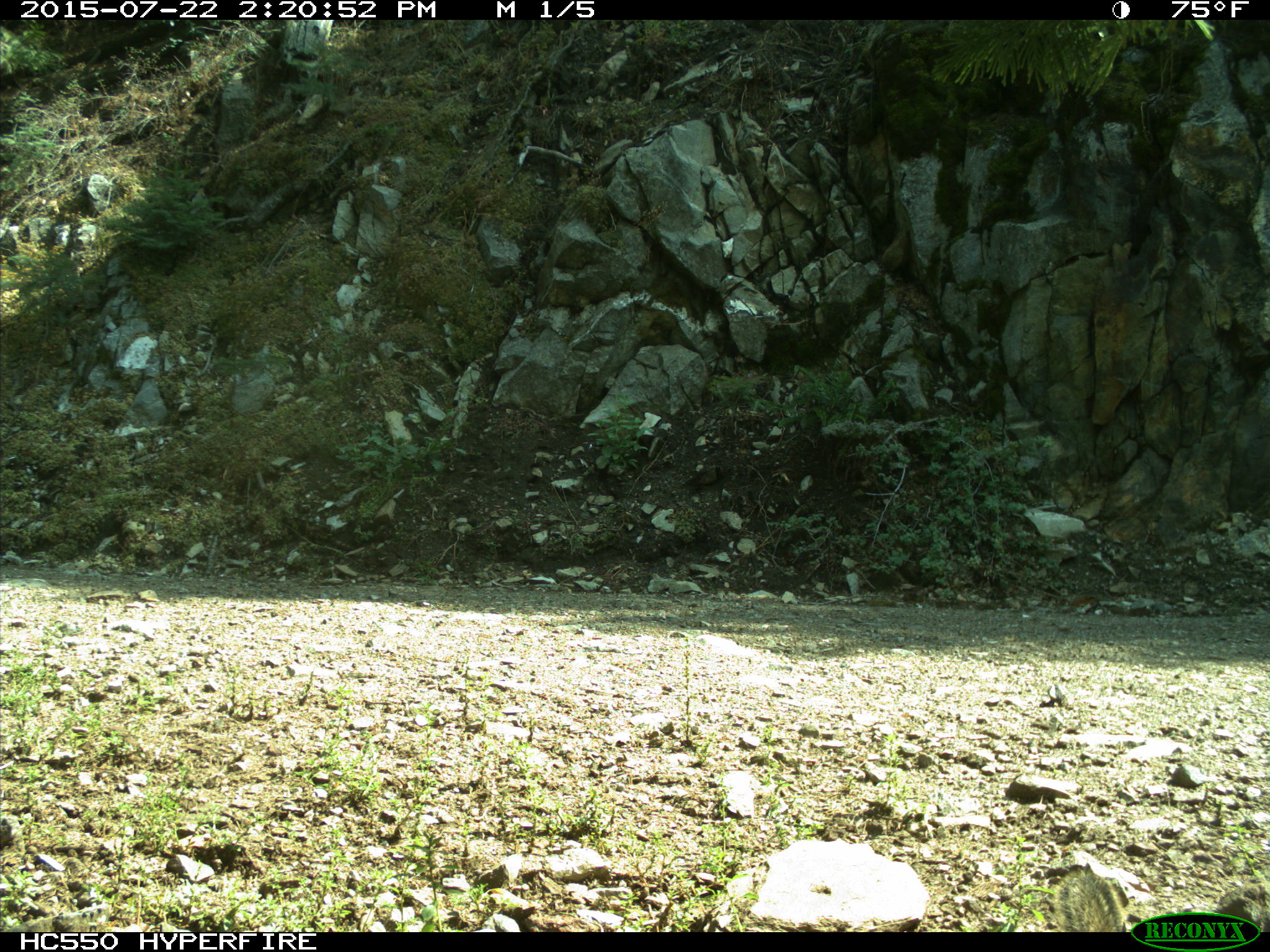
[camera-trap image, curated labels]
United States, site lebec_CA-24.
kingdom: Animalia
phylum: Chordata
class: Mammalia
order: Rodentia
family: Sciuridae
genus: Otospermophilus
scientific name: Otospermophilus beecheyi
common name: california ground squirrel